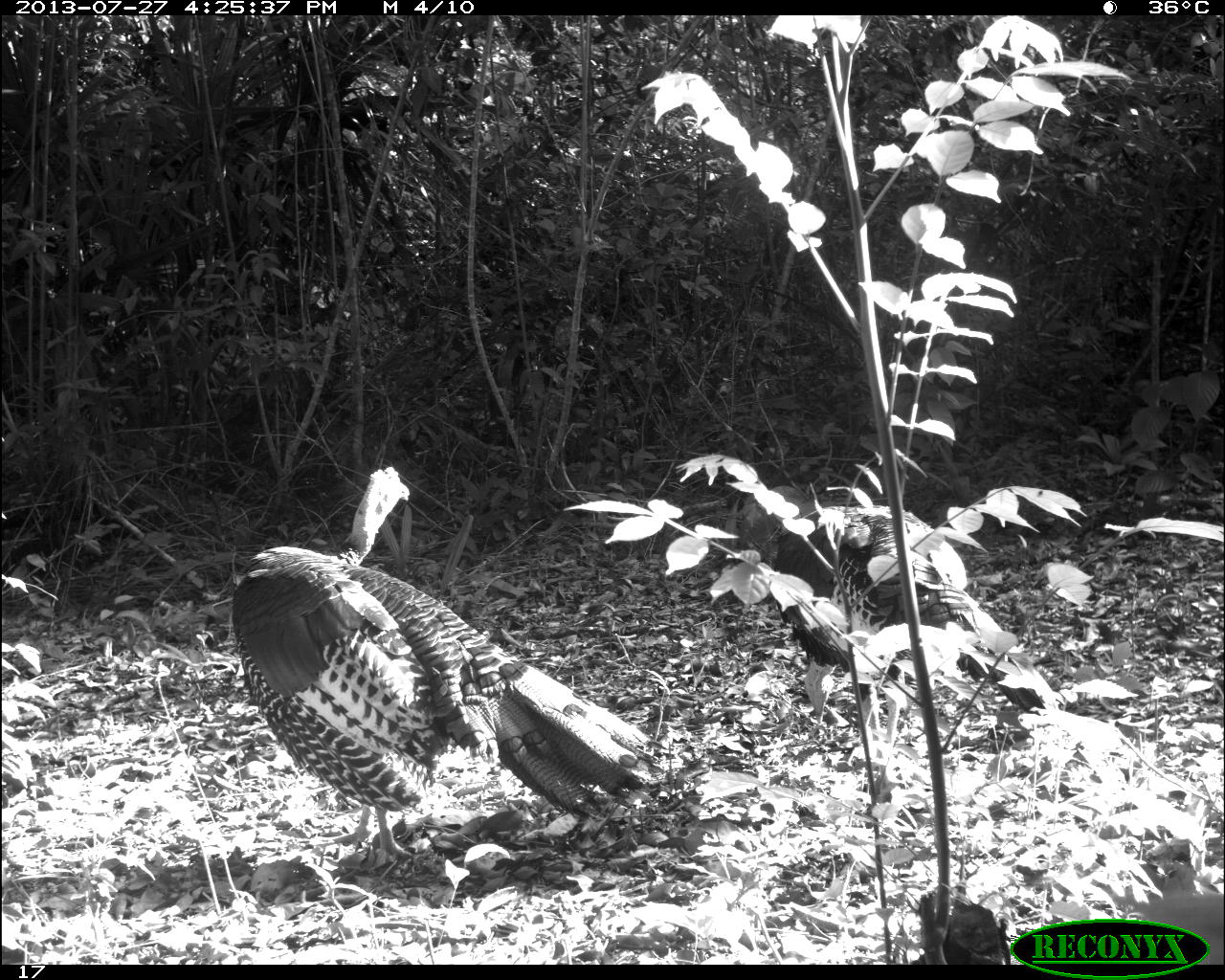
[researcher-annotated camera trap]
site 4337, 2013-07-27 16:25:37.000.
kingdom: Animalia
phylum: Chordata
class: Aves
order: Galliformes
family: Phasianidae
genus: Meleagris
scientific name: Meleagris ocellata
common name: ocellated turkey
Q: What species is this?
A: Meleagris ocellata (ocellated turkey).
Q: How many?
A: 2.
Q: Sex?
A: Male.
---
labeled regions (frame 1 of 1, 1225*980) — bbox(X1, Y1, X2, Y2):
meleagris ocellata: bbox(229, 466, 671, 867); bbox(737, 494, 1062, 744)